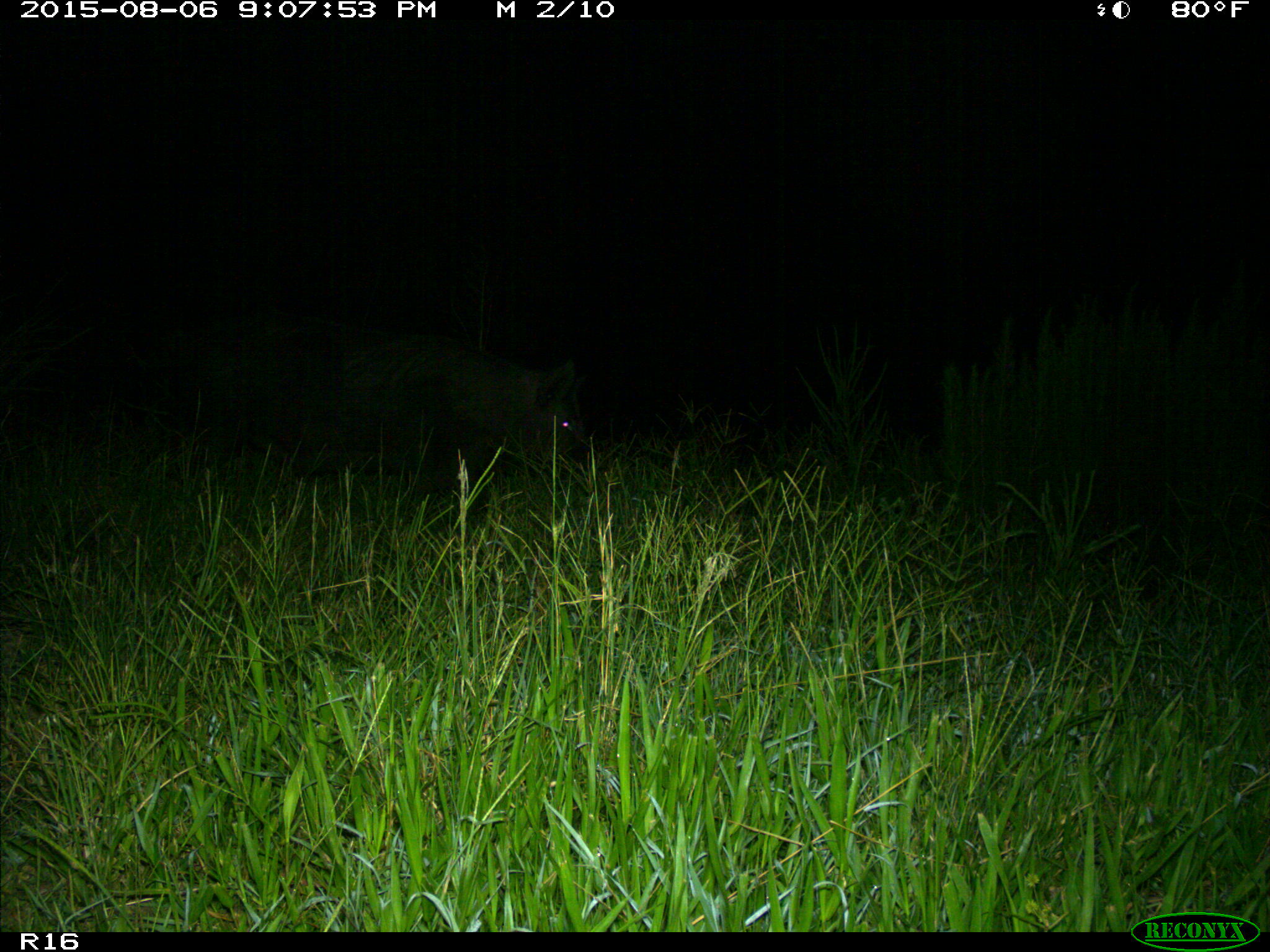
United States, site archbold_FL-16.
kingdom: Animalia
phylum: Chordata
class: Mammalia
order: Artiodactyla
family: Suidae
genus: Sus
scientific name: Sus scrofa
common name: wild boar